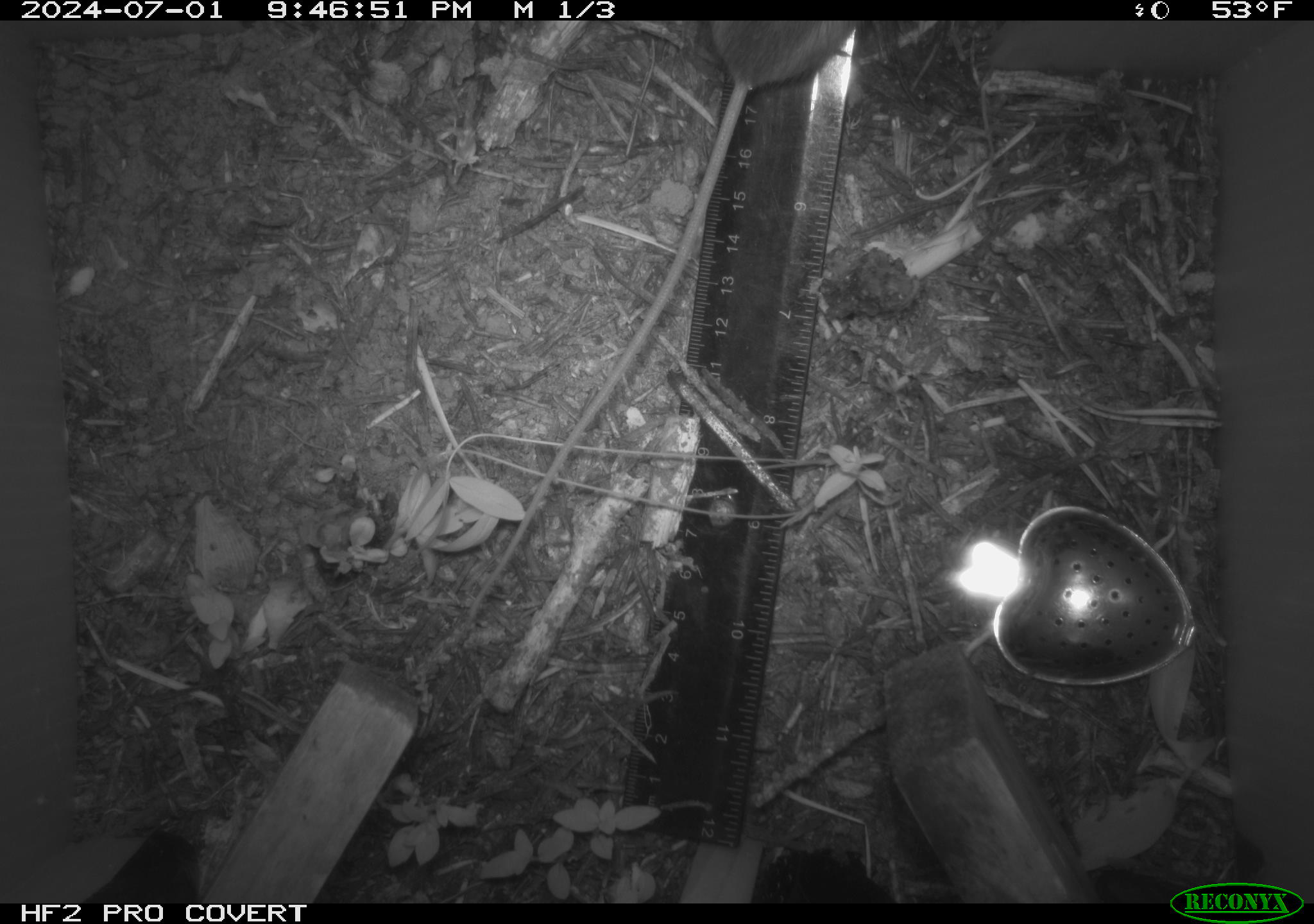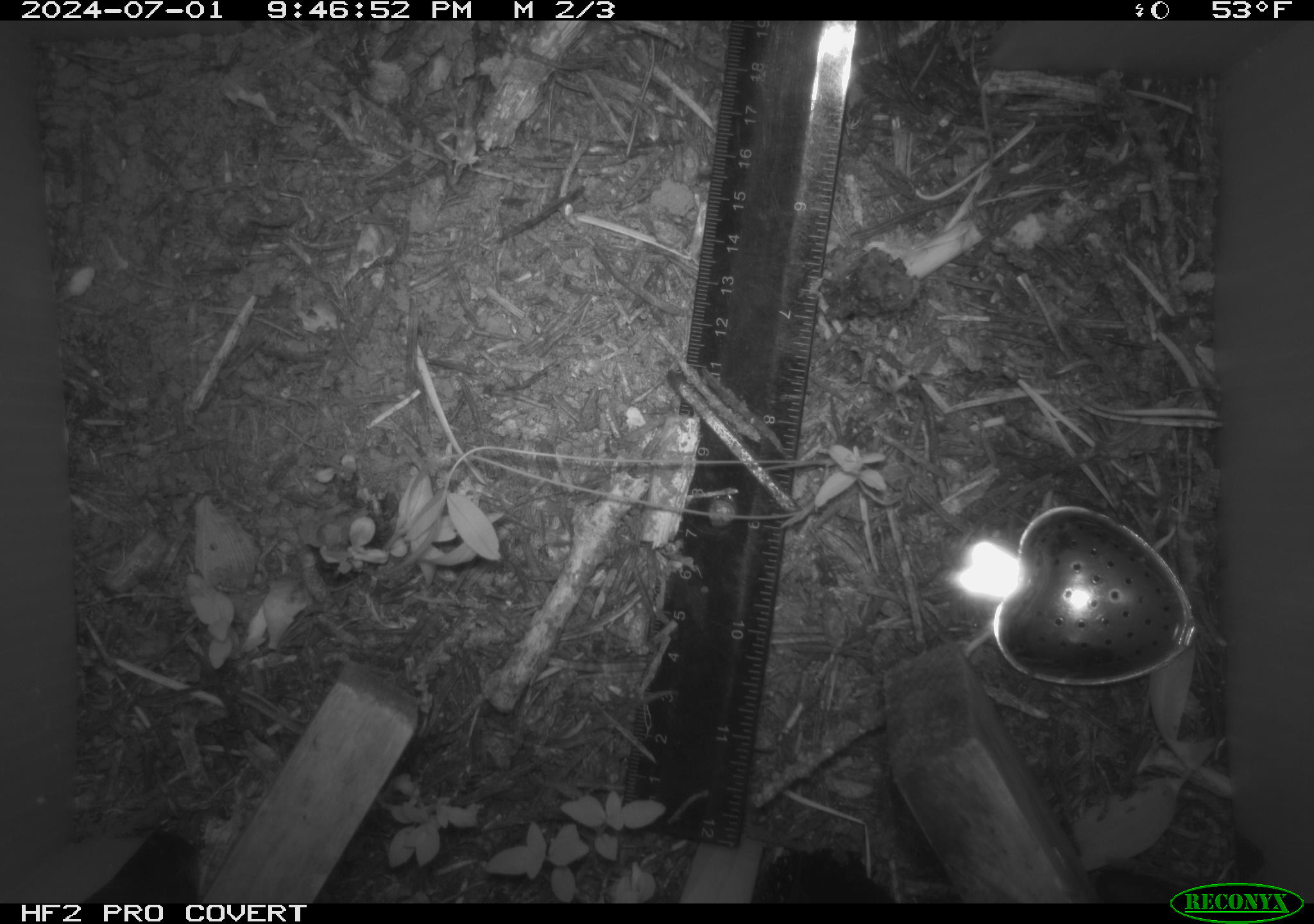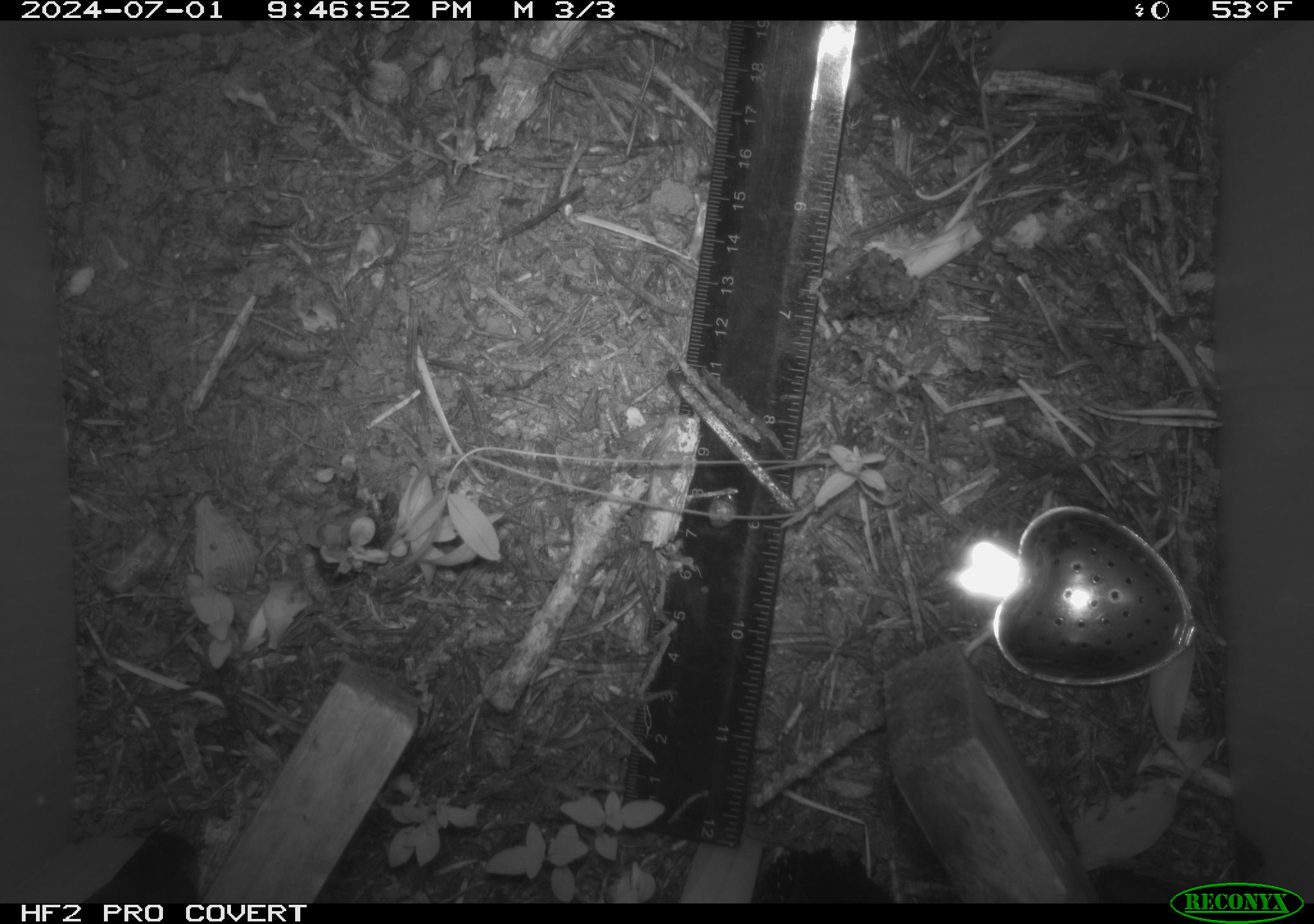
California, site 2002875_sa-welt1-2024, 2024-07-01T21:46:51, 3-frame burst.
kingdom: Animalia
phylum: Chordata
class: Mammalia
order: Rodentia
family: Zapodidae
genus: Zapus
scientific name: Zapus princeps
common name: pacific jumping mouse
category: south-western jumping mouse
South-western jumping mouse (pacific jumping mouse) (Zapus princeps).